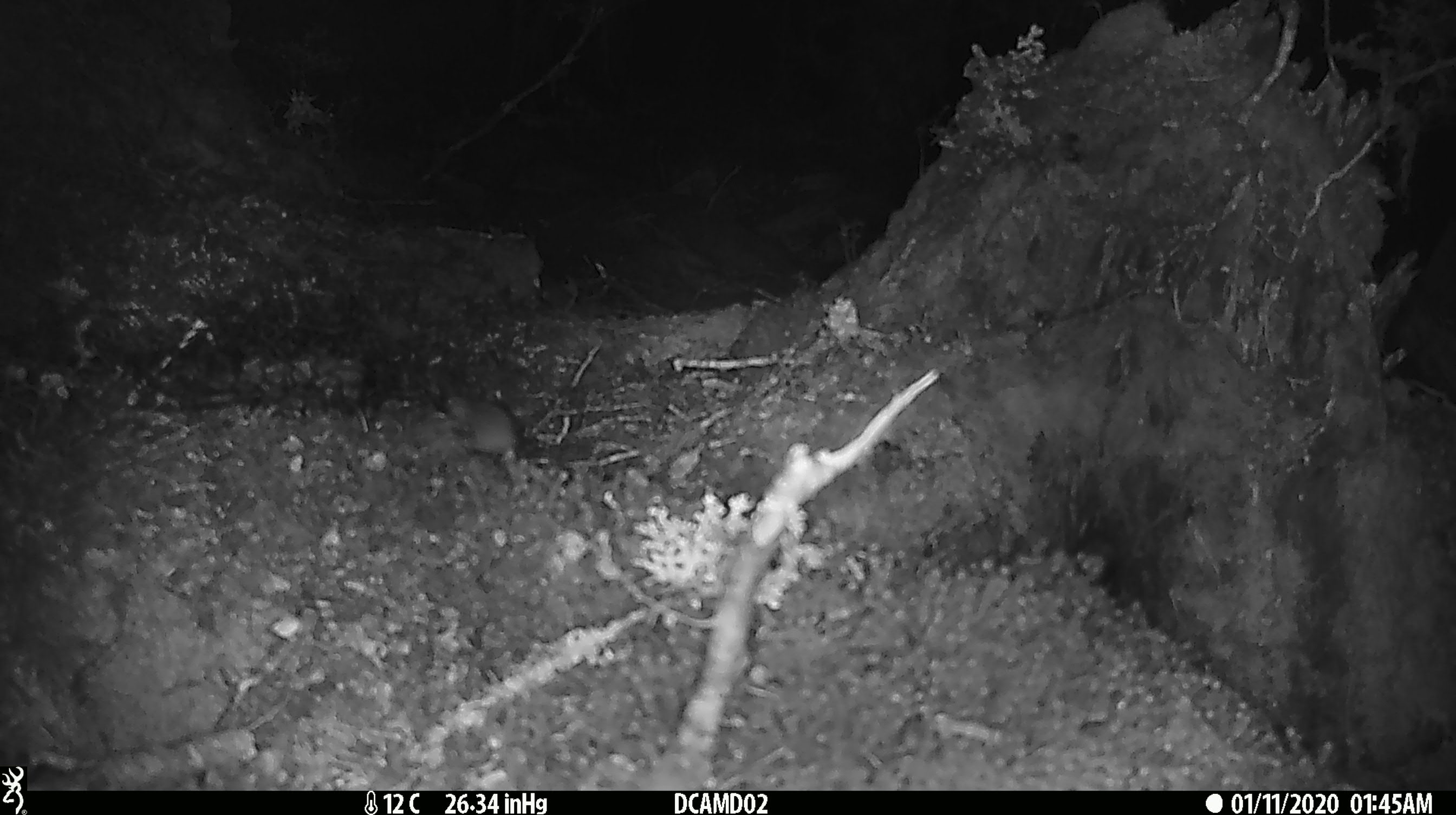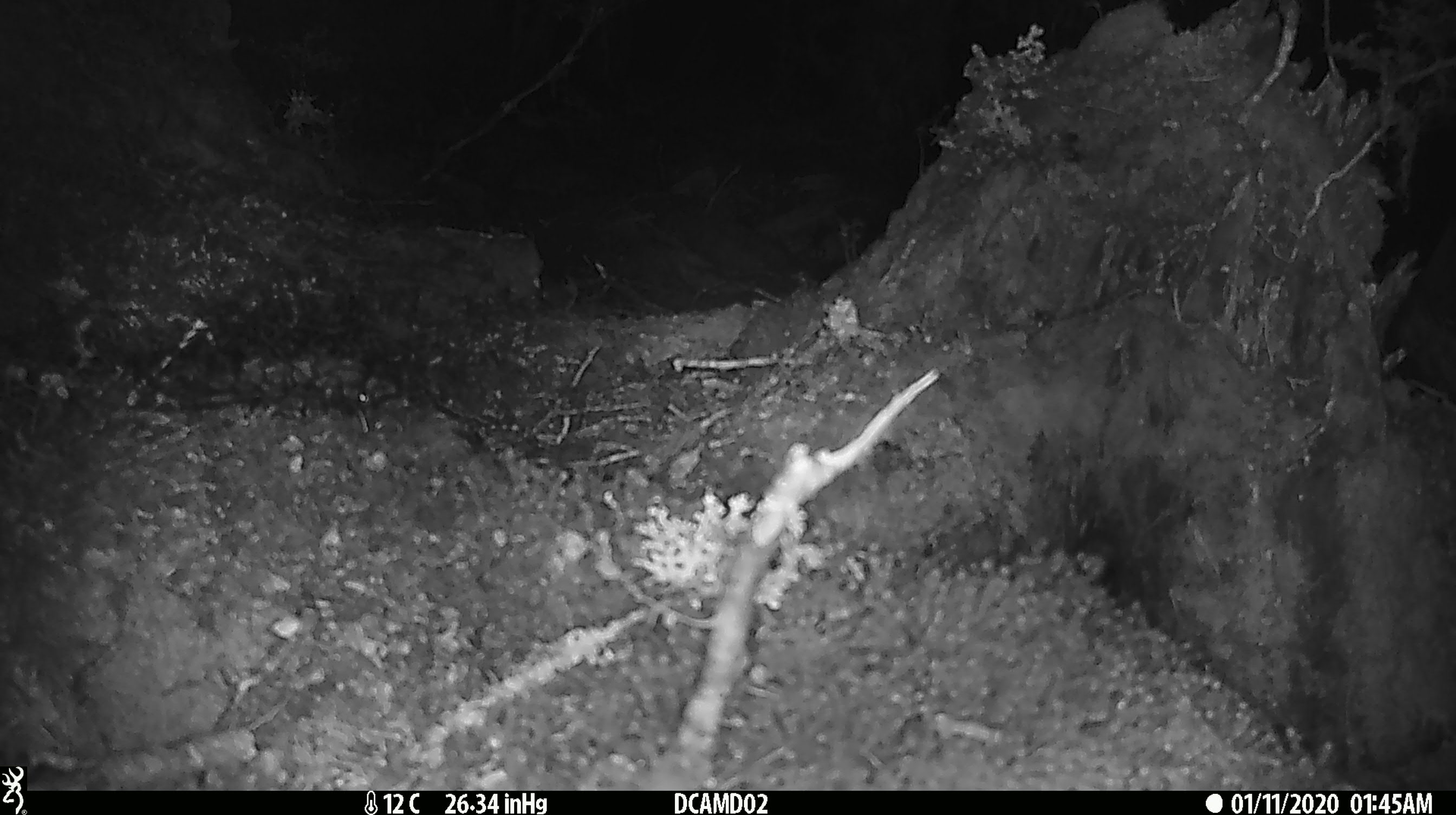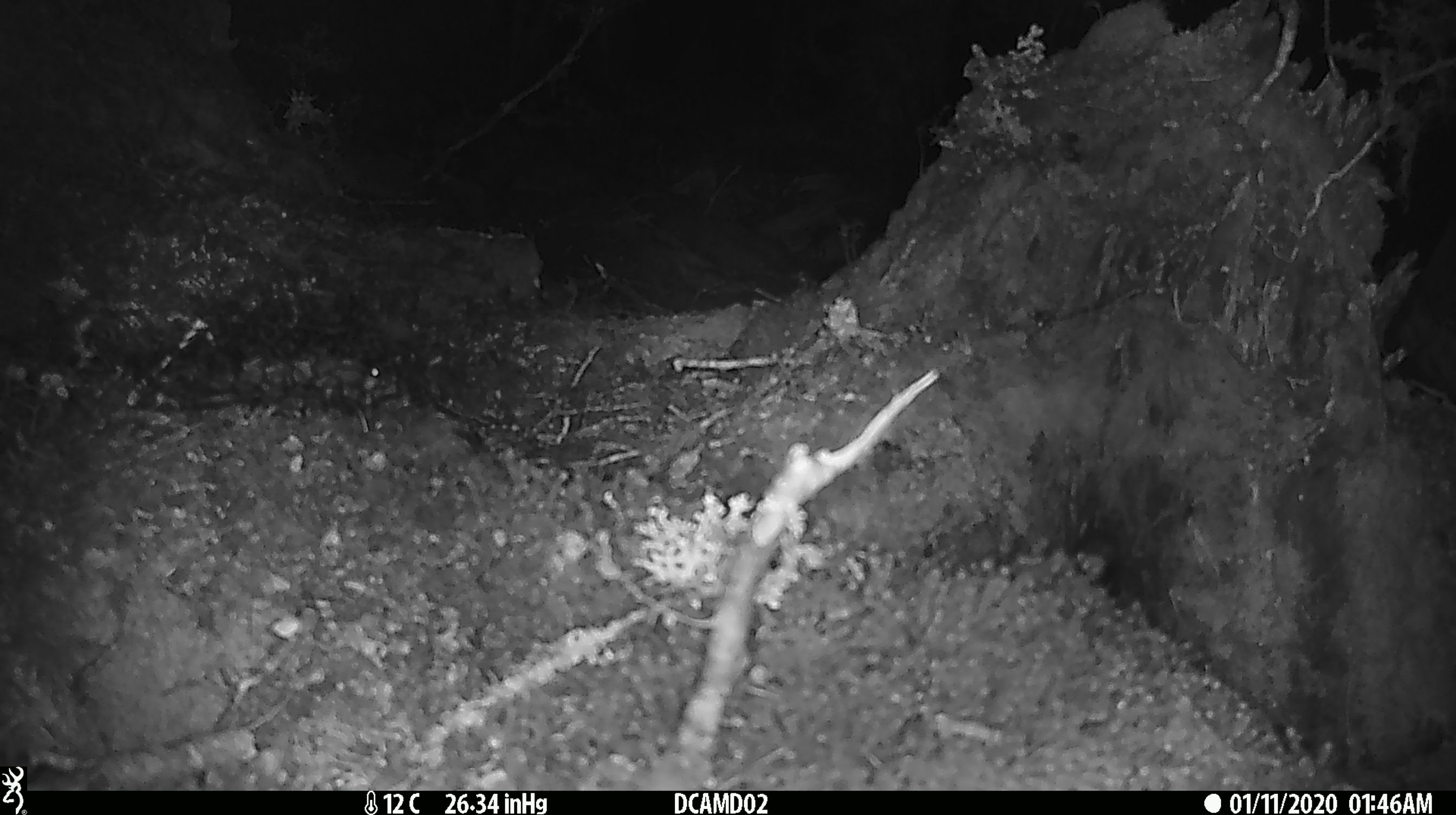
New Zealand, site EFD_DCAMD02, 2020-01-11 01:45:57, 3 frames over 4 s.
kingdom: Animalia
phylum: Chordata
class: Mammalia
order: Rodentia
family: Muridae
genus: Mus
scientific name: Mus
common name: mouse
Mouse (Mus).